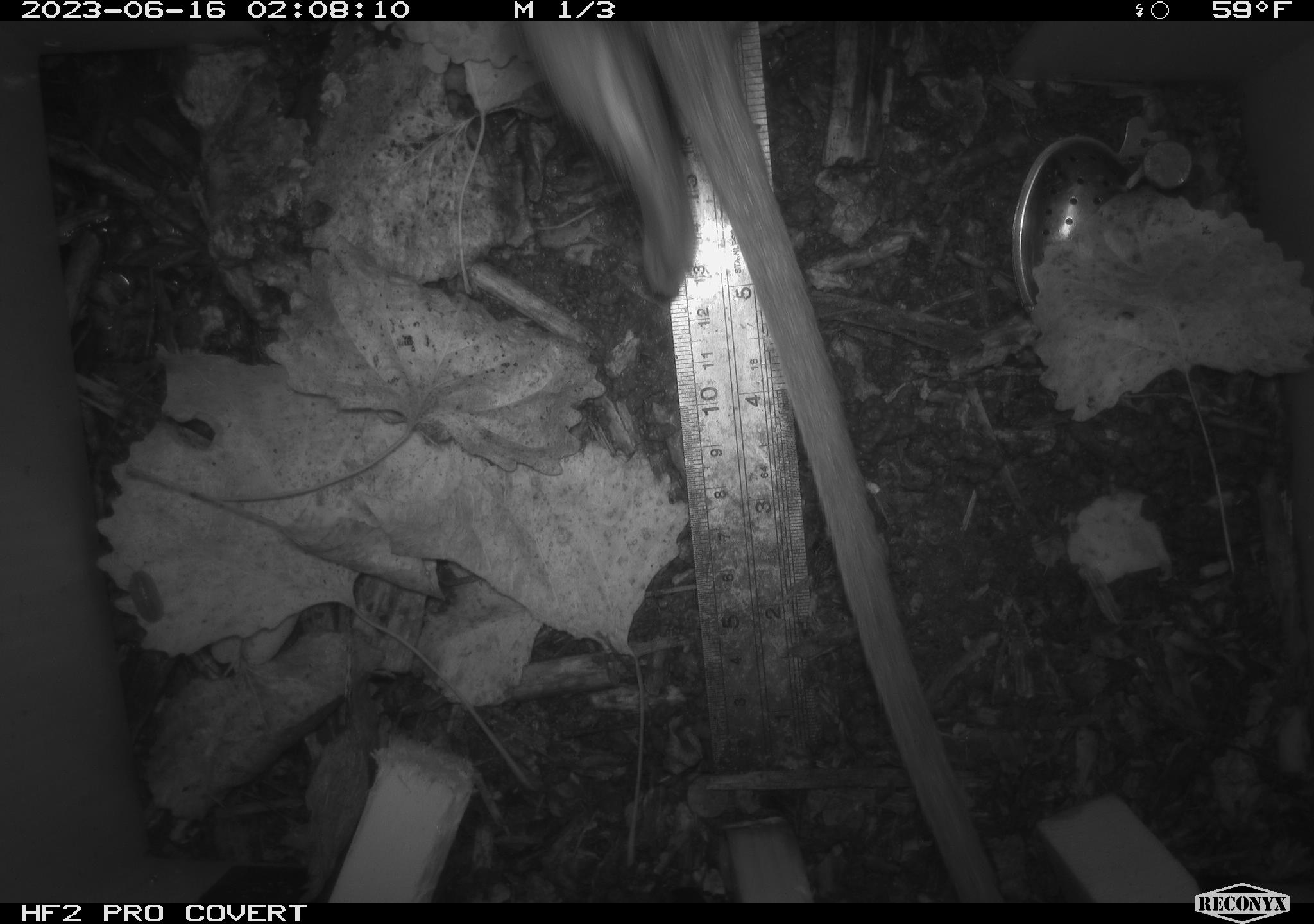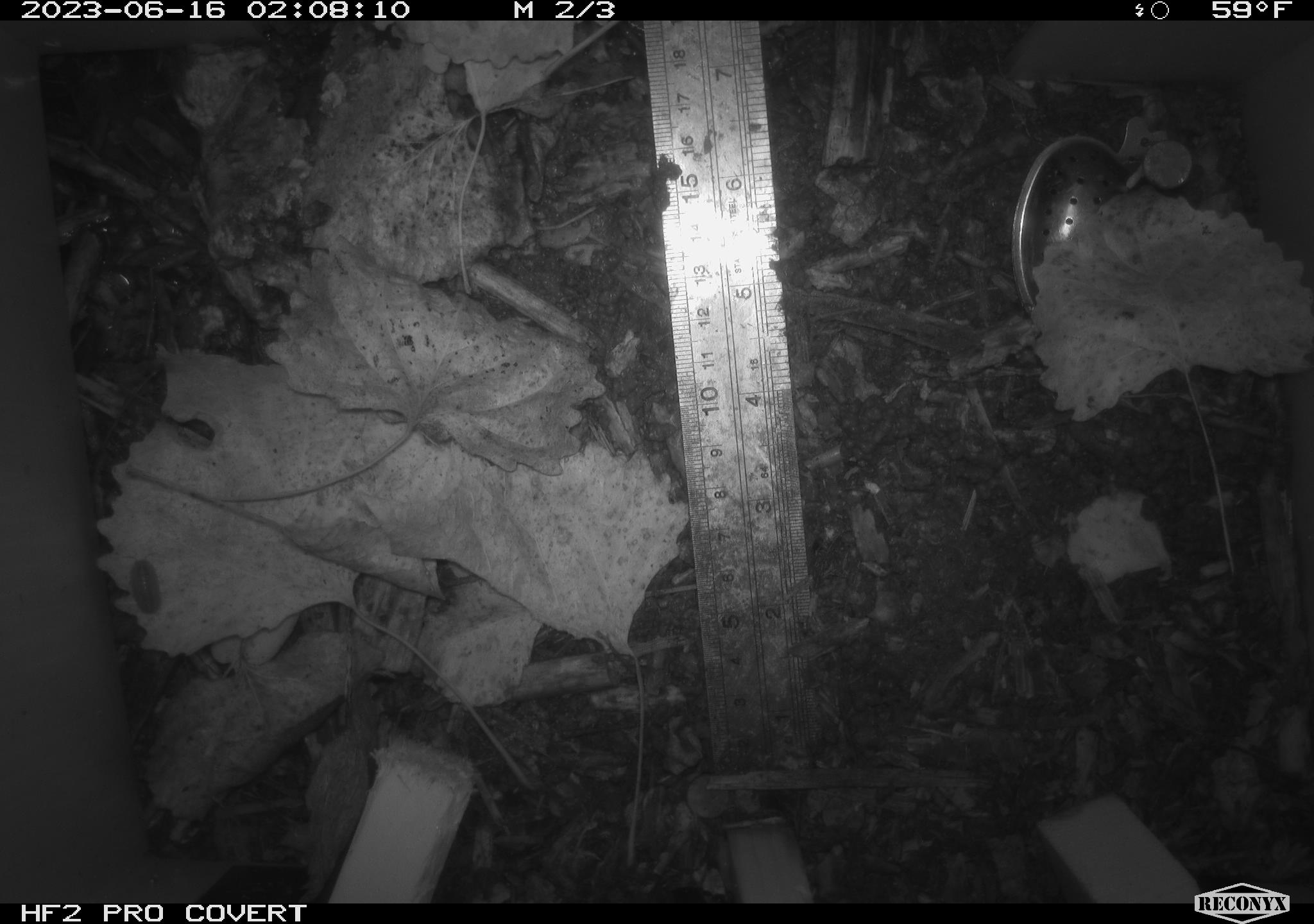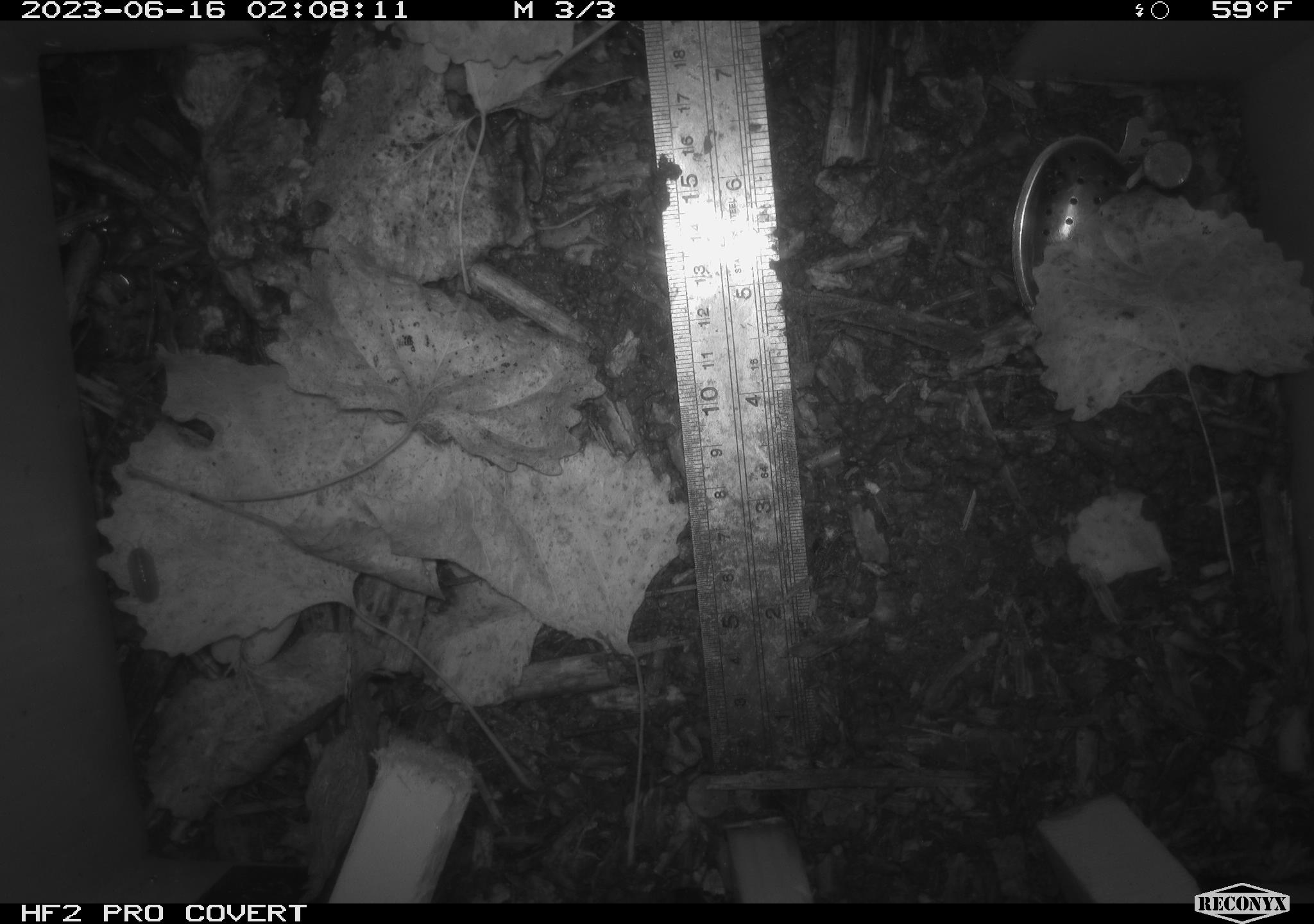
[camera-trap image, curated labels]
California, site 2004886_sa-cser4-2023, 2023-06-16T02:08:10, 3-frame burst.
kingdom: Animalia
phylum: Chordata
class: Mammalia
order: Rodentia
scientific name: Rodentia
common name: woodrat or rat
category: woodrat or rat species